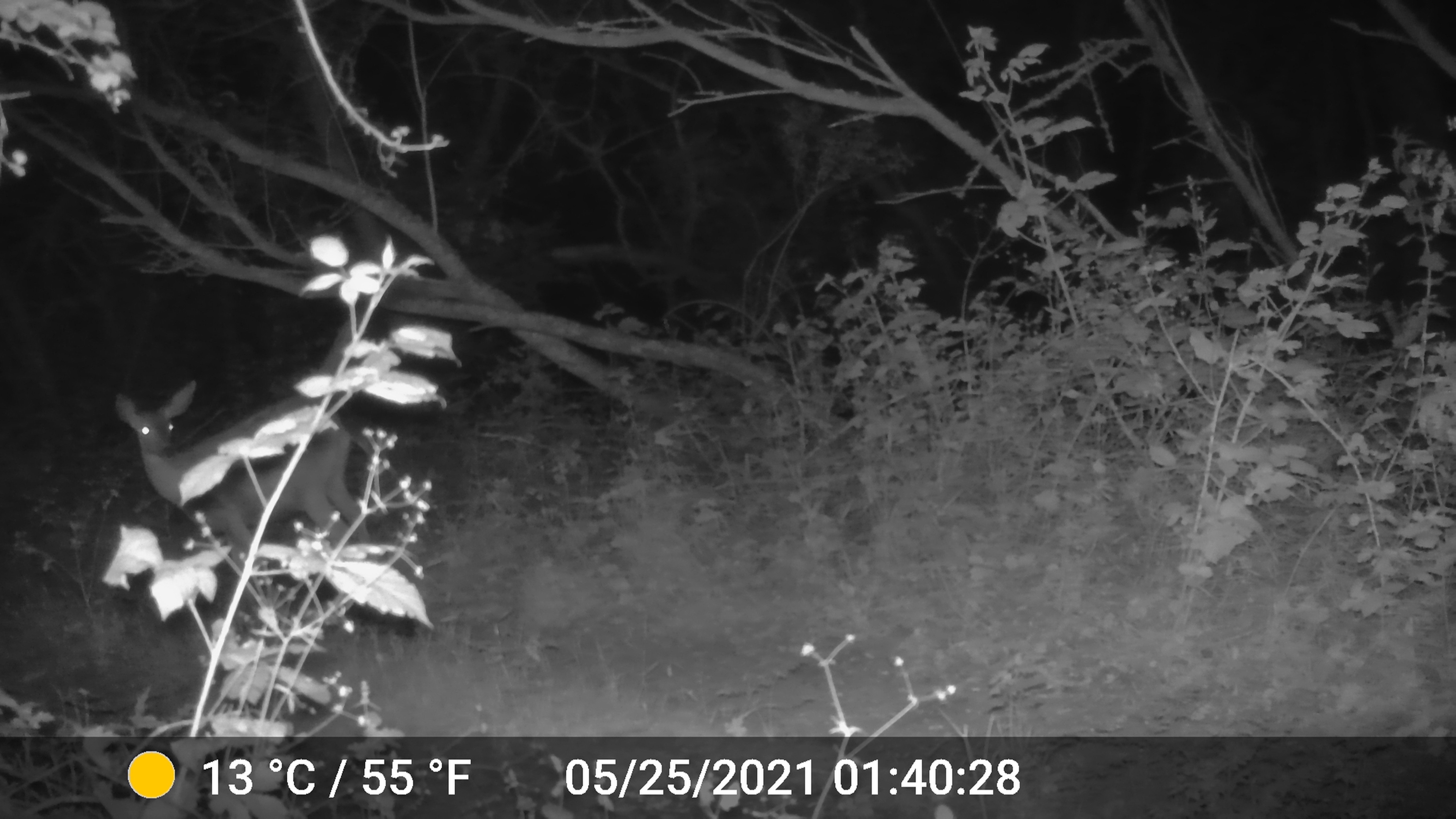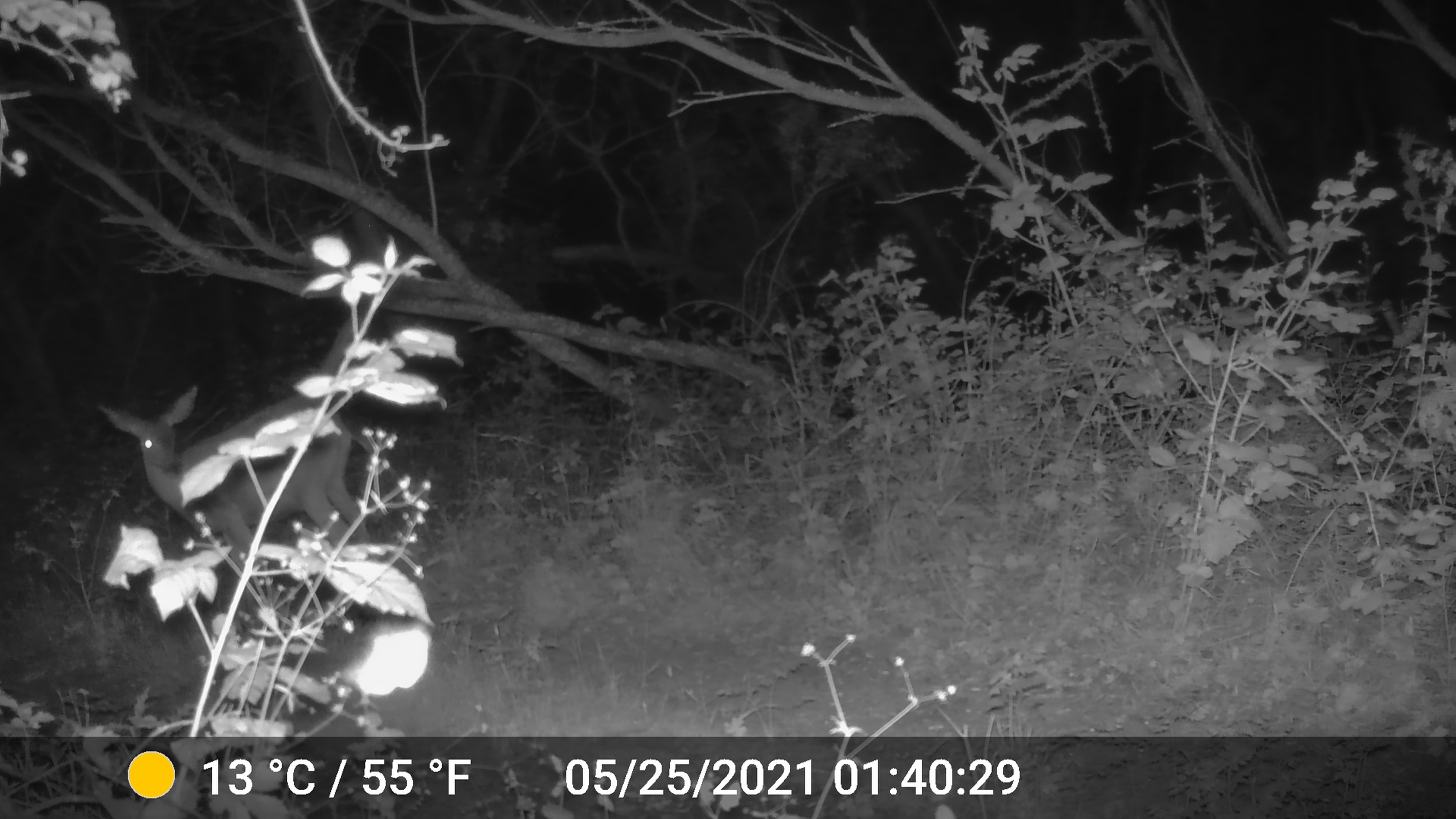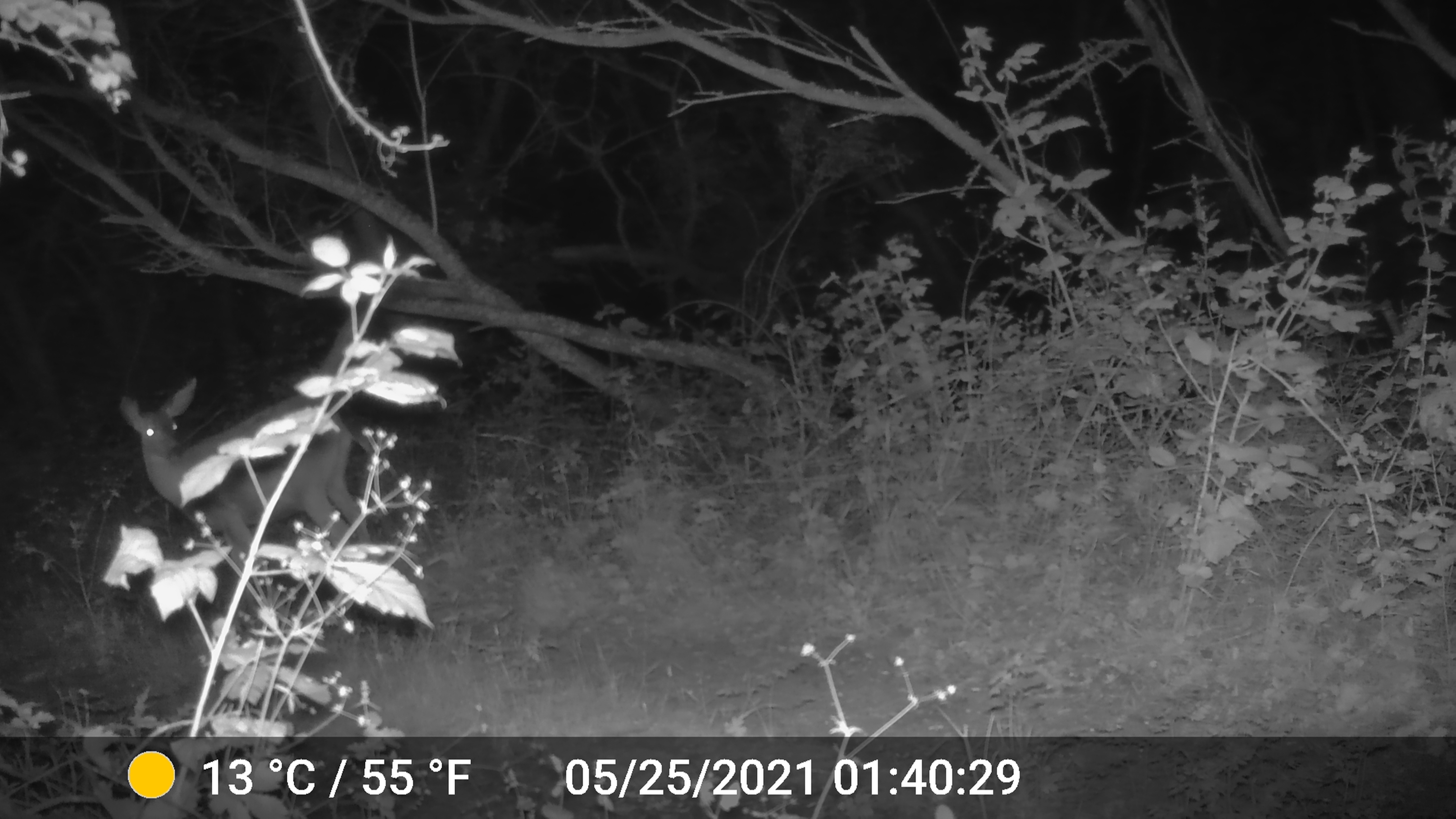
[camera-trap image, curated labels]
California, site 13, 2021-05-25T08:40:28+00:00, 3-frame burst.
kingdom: Animalia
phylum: Chordata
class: Mammalia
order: Artiodactyla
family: Cervidae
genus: Odocoileus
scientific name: Odocoileus hemionus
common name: mule deer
Mule deer (Odocoileus hemionus).